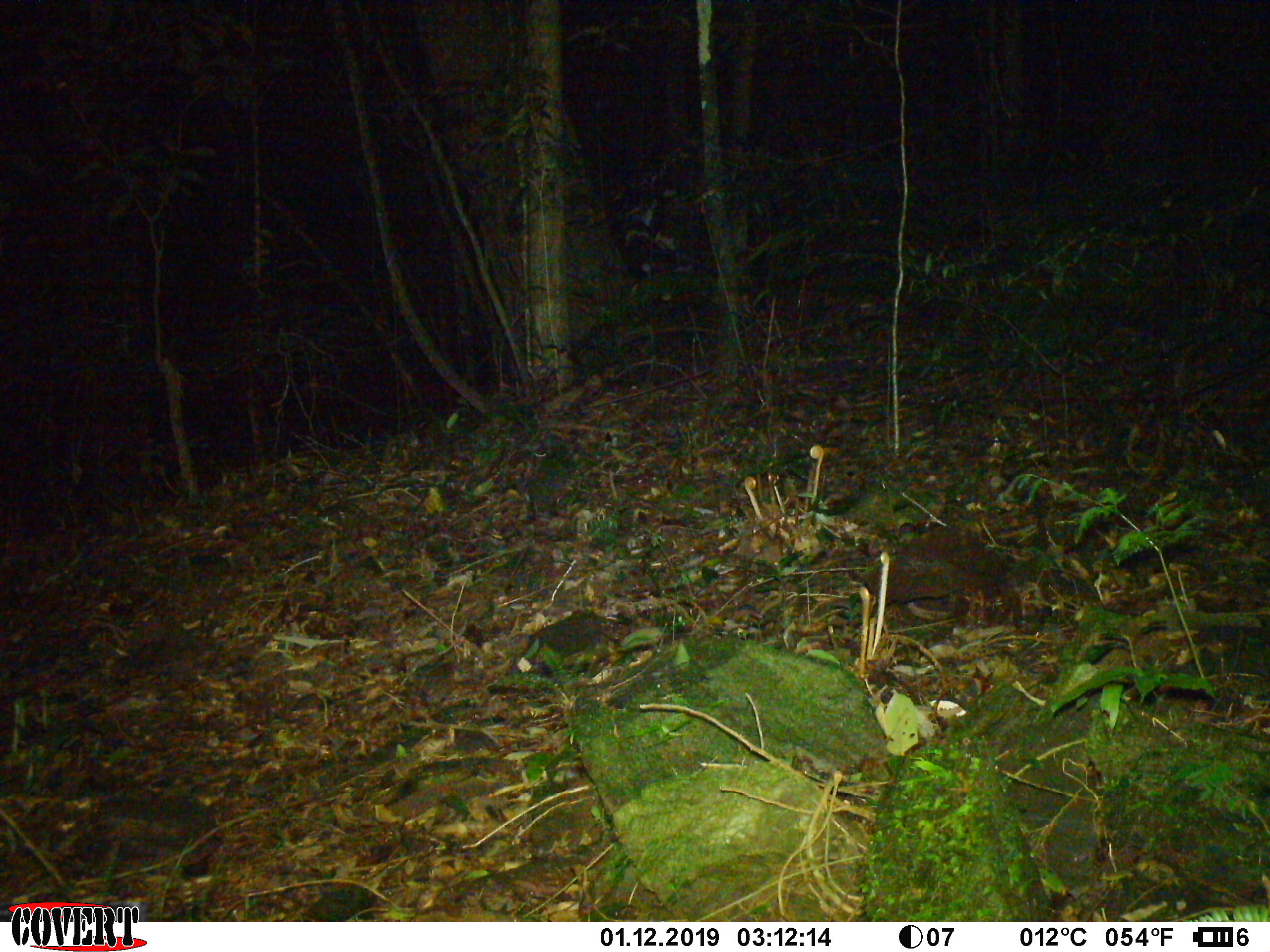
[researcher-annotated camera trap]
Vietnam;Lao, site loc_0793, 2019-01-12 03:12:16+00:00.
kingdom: Animalia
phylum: Chordata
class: Mammalia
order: Rodentia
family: Muridae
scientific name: Muridae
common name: old-world mice and rats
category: unidentified murid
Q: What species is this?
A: Unidentified murid (old-world mice and rats) (Muridae).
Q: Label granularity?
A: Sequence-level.